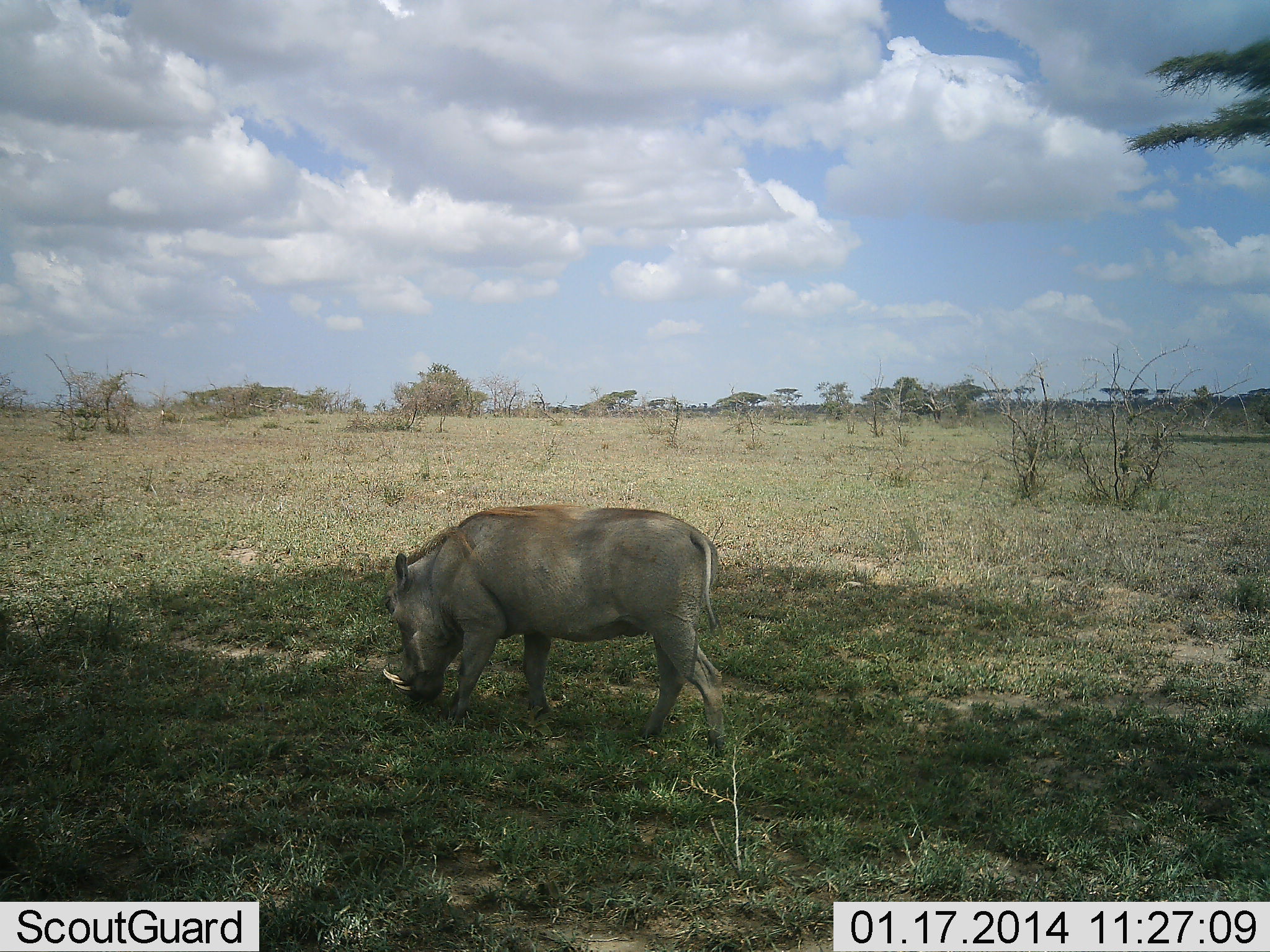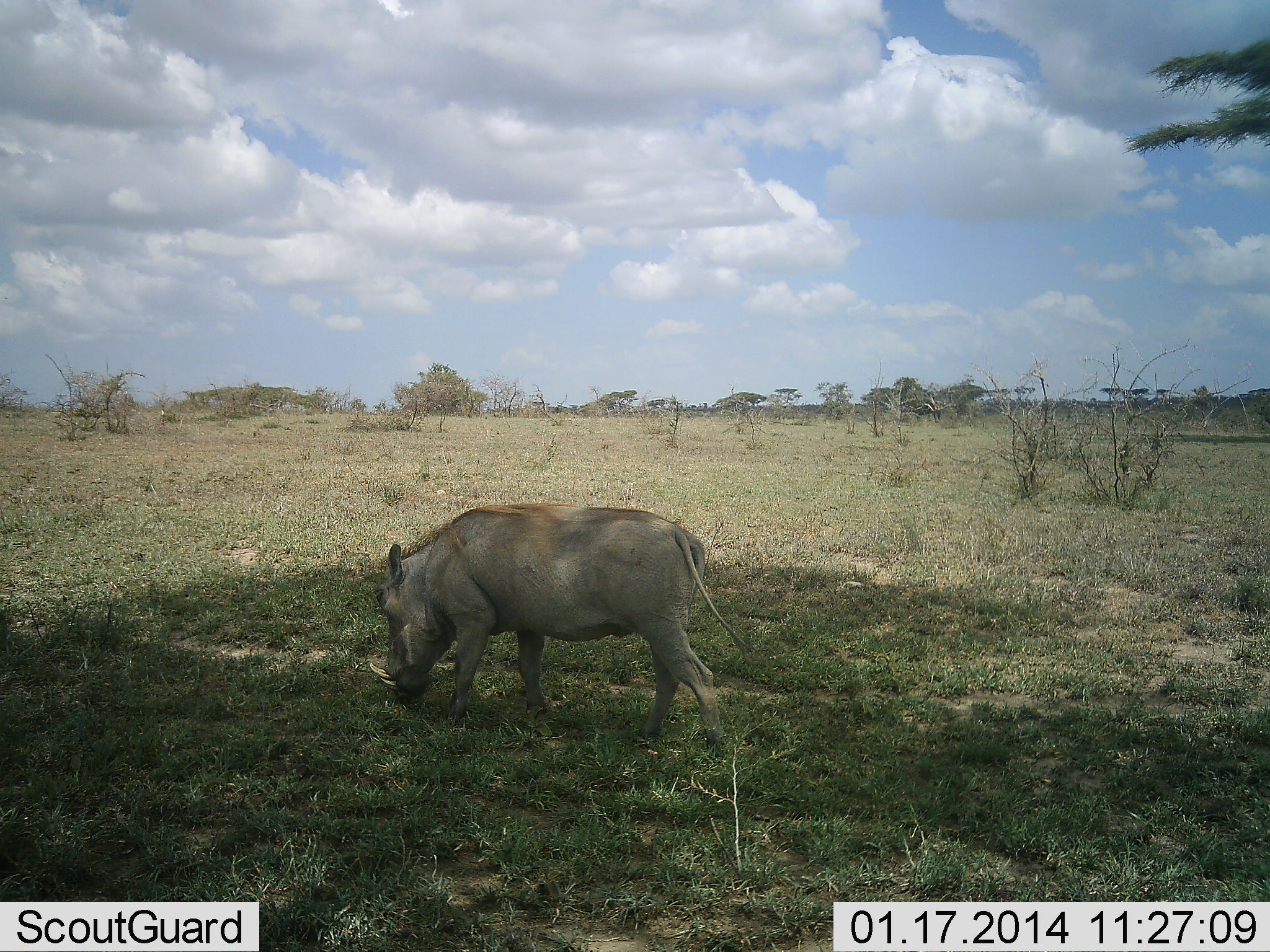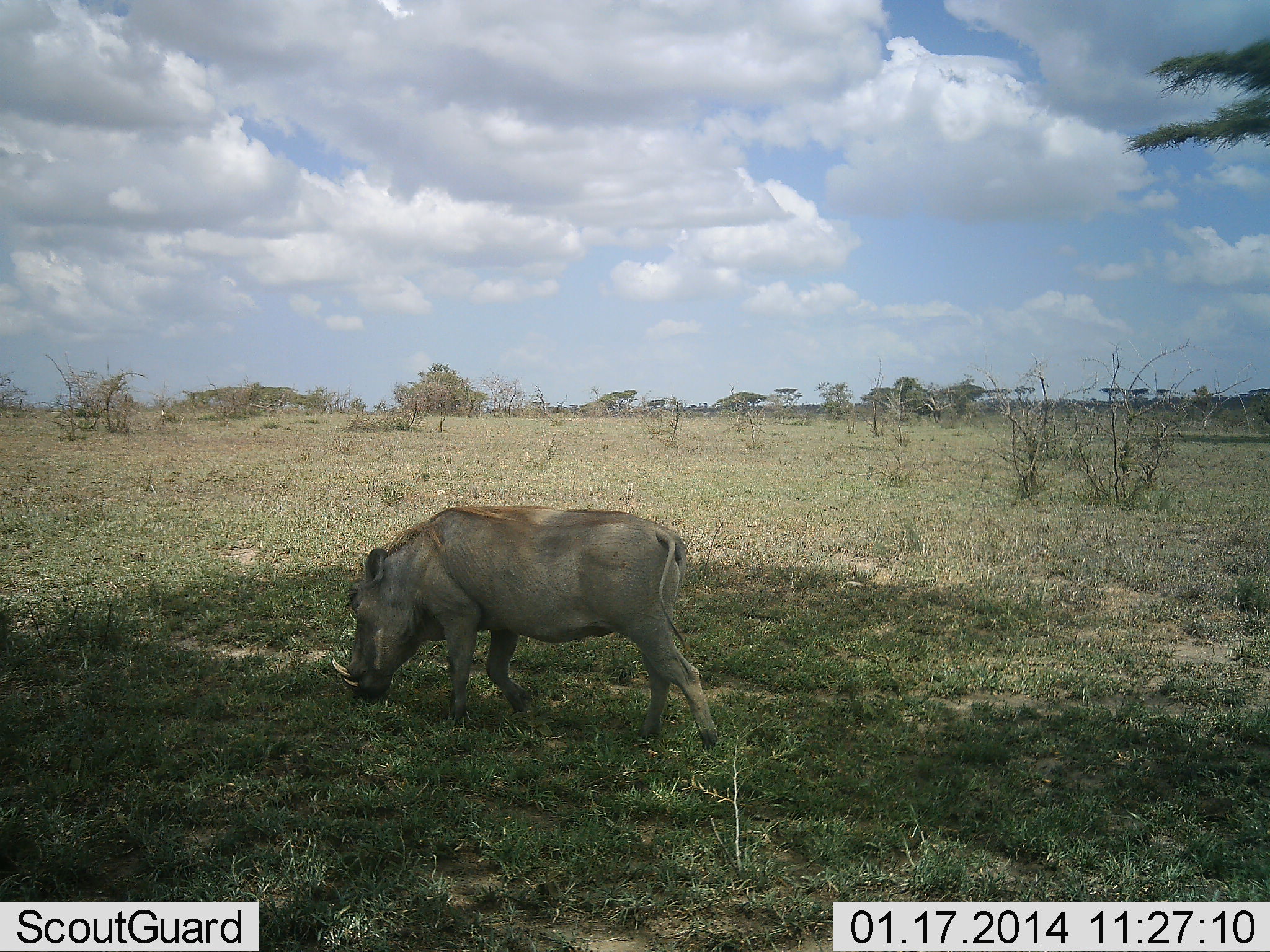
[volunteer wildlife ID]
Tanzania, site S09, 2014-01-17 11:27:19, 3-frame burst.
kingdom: Animalia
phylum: Chordata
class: Mammalia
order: Artiodactyla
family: Suidae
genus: Phacochoerus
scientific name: Phacochoerus africanus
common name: warthog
Warthog (Phacochoerus africanus), count 1. Behavior (volunteer vote fractions): standing 10%, resting 0%, moving 10%, interacting 0%. Young present (vote fraction): 0%. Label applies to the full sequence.